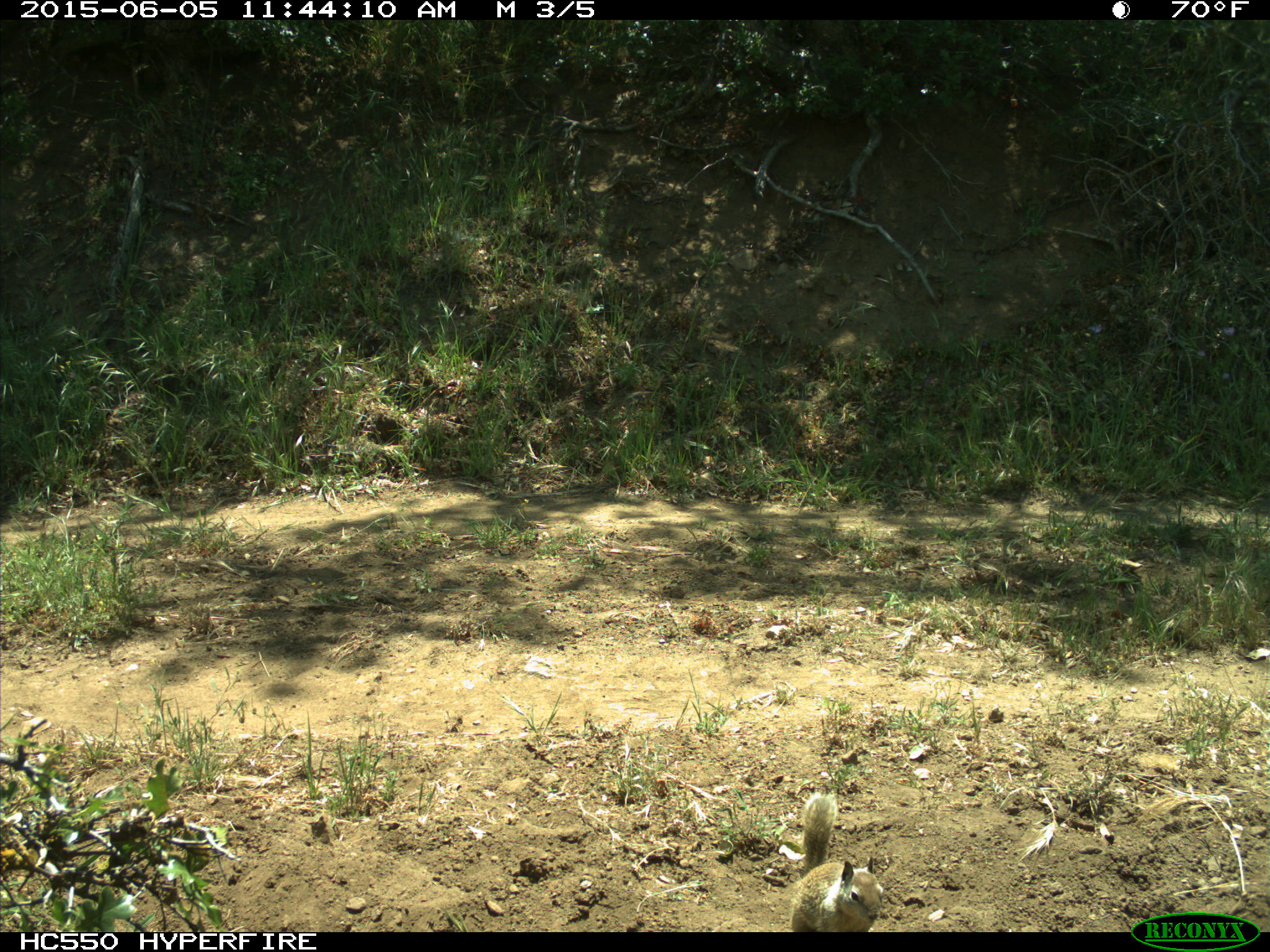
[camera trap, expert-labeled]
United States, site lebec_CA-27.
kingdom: Animalia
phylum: Chordata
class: Mammalia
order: Rodentia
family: Sciuridae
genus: Otospermophilus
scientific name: Otospermophilus beecheyi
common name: california ground squirrel